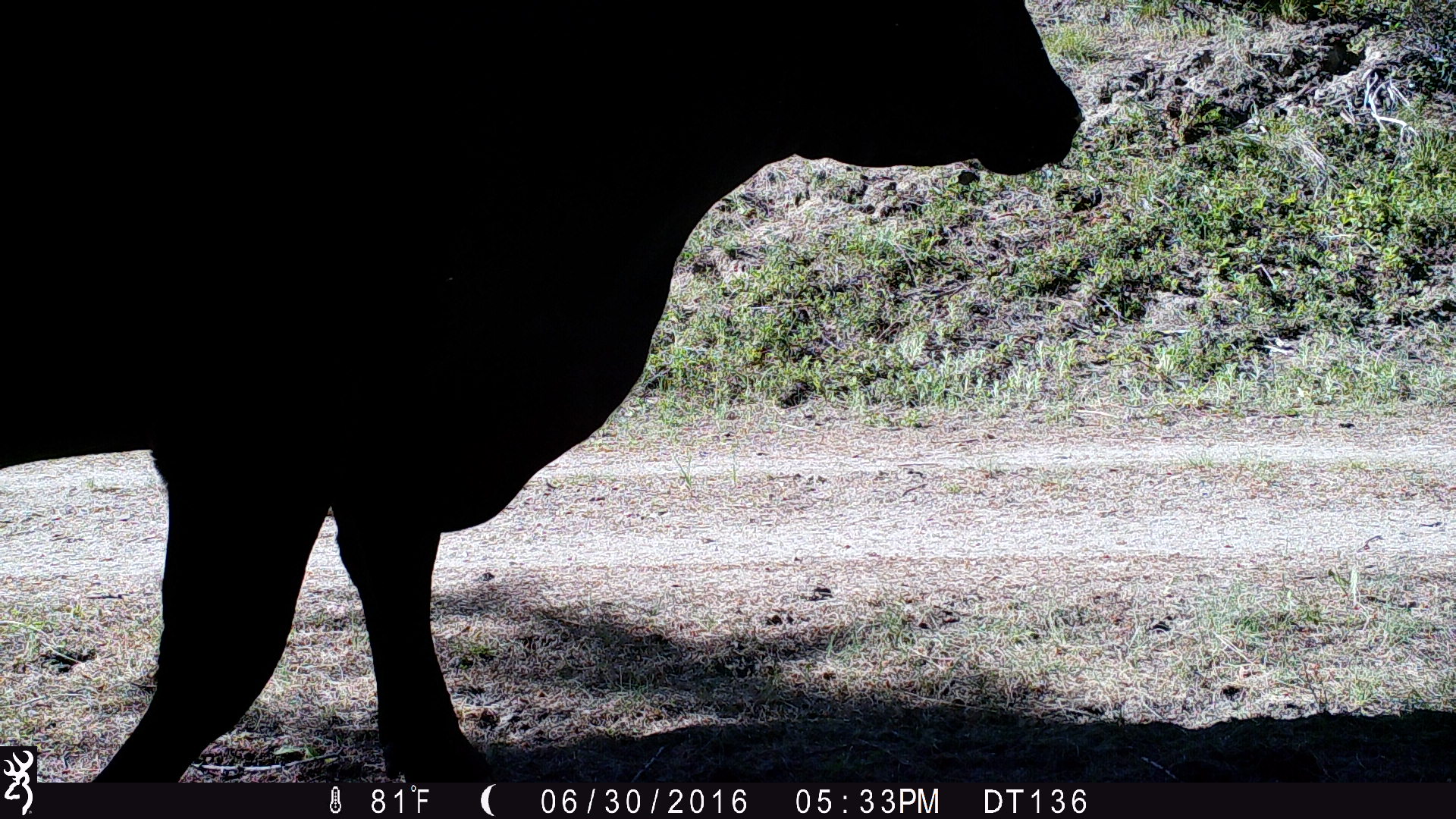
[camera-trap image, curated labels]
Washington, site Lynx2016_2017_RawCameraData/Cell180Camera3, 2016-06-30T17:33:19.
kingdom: Animalia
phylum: Chordata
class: Mammalia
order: Artiodactyla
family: Bovidae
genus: Bos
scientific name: Bos taurus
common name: domestic cattle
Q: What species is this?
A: Domestic cattle (Bos taurus).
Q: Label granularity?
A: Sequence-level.